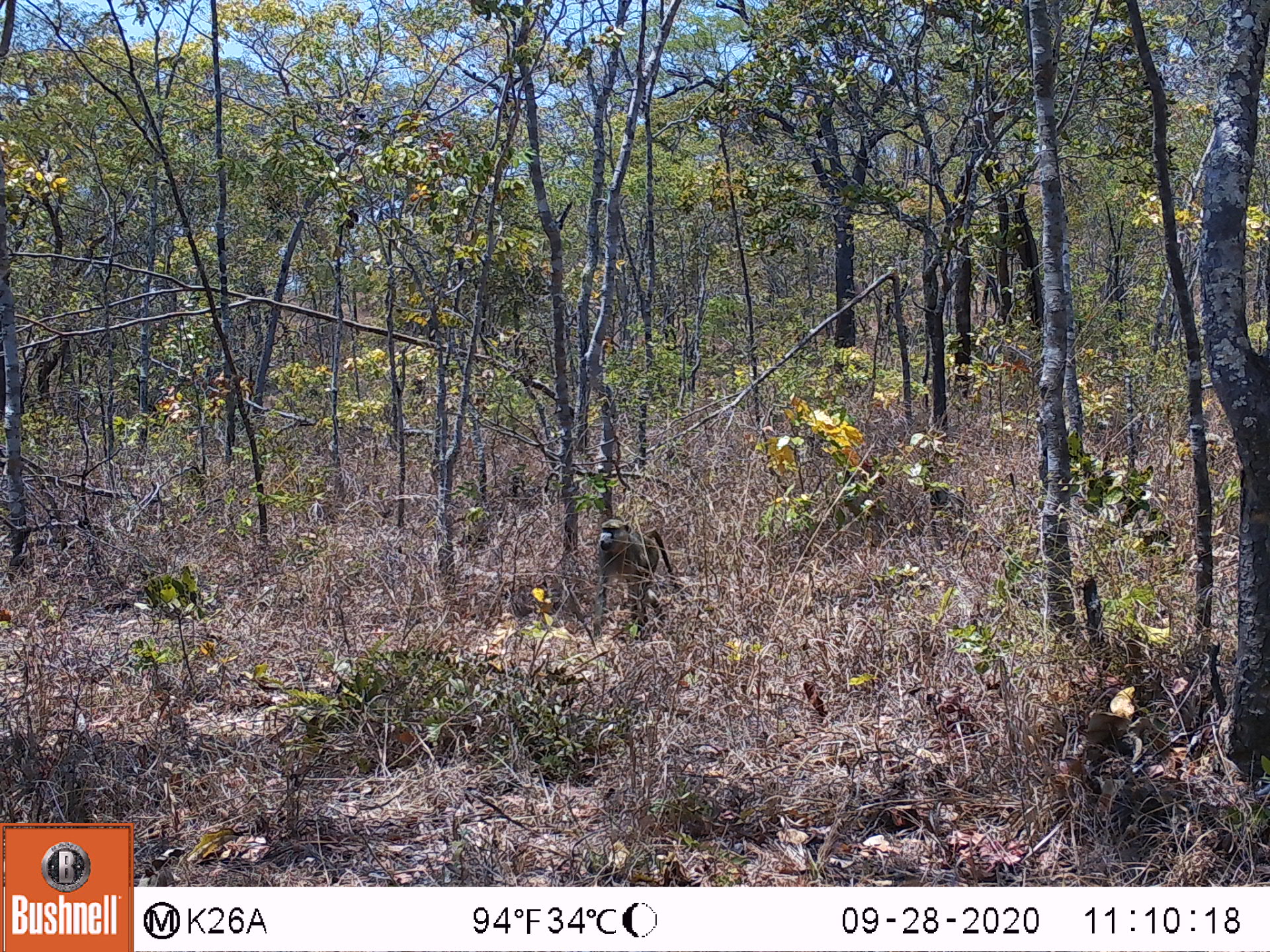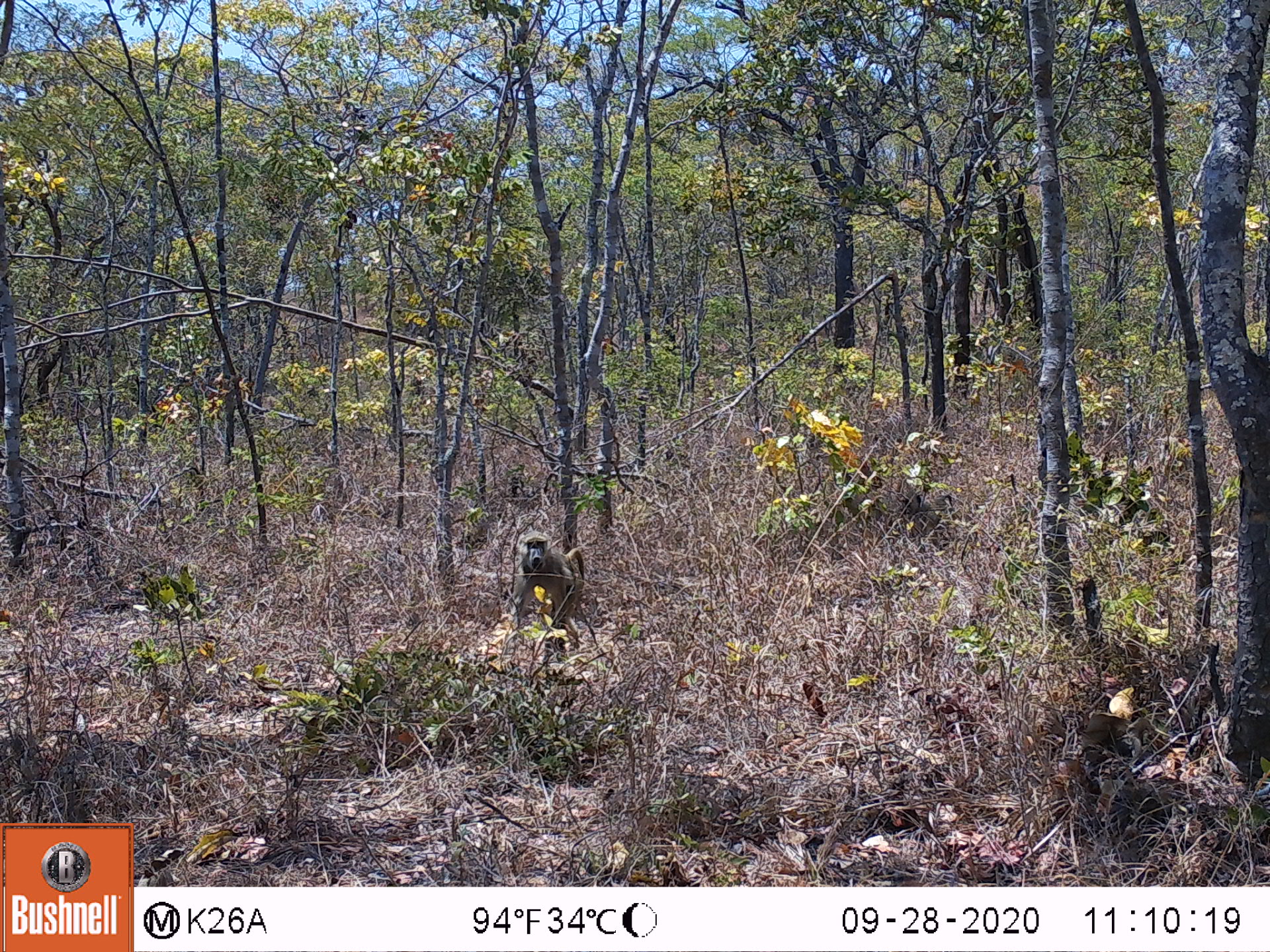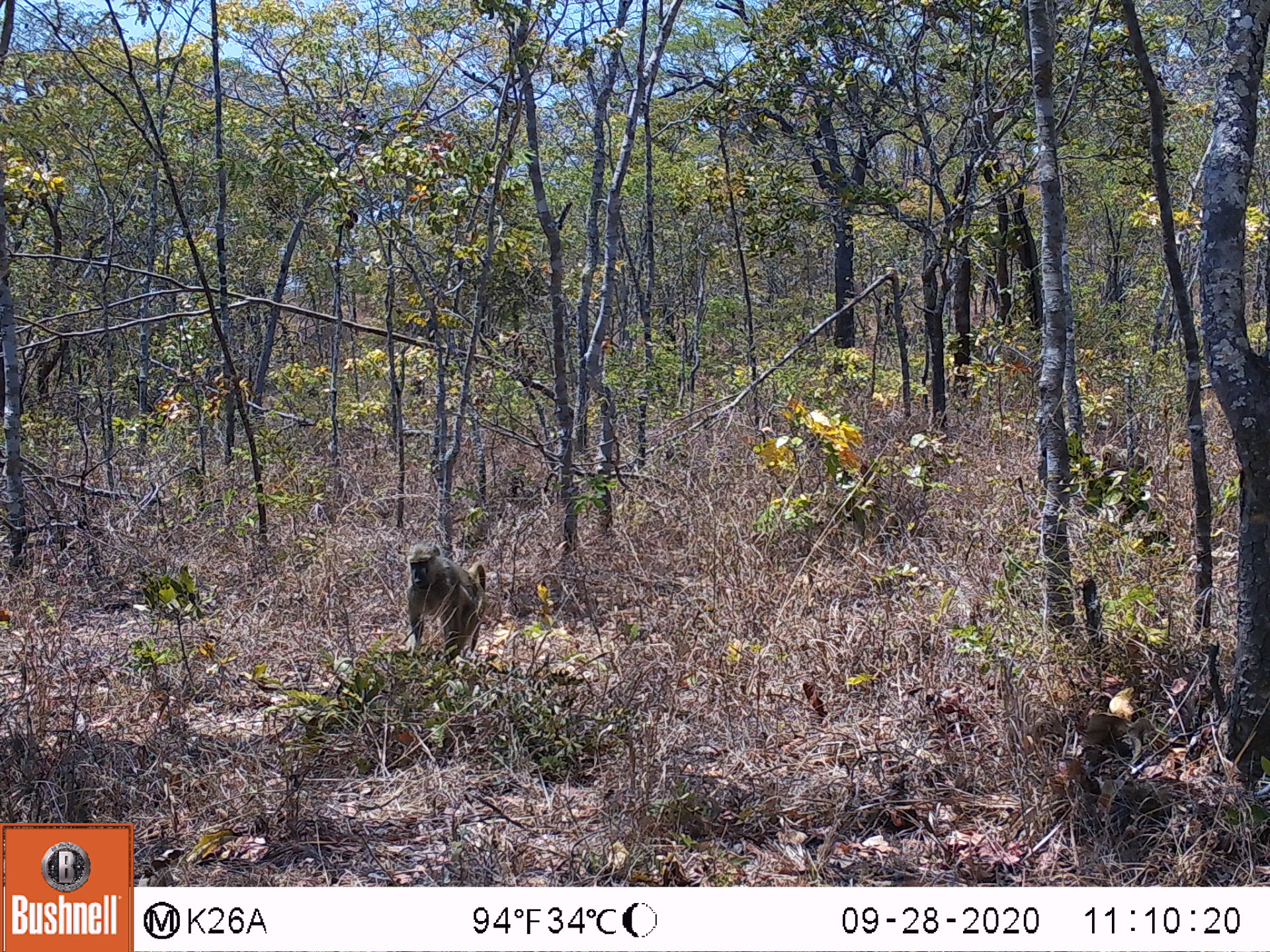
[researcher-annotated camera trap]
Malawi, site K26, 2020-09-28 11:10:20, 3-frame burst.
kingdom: Animalia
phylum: Chordata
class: Mammalia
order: Primates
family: Cercopithecidae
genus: Papio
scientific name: Papio cynocephalus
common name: yellow baboon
Yellow baboon (Papio cynocephalus), count 2.